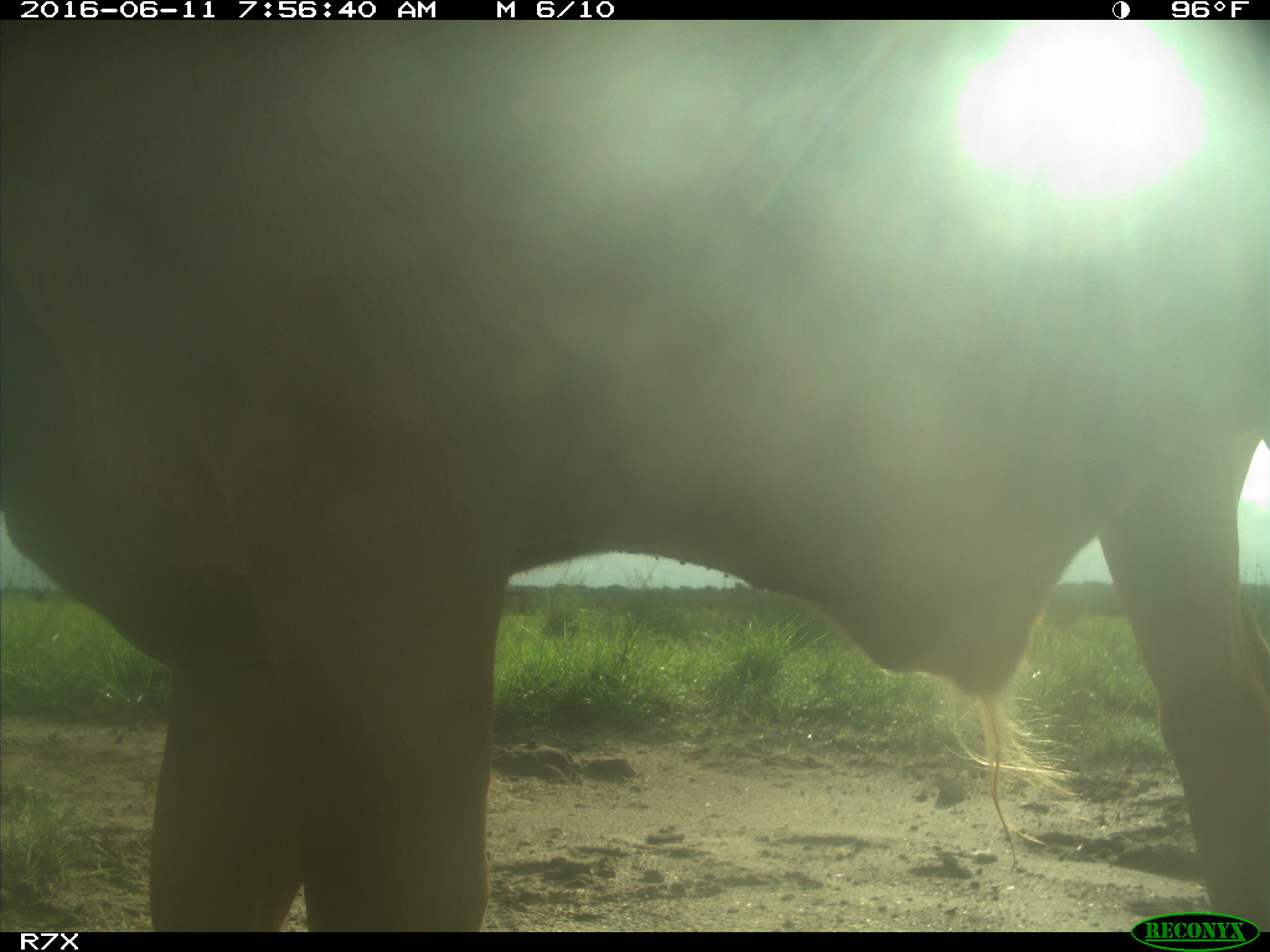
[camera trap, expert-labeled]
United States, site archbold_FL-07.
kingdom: Animalia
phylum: Chordata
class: Mammalia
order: Artiodactyla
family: Bovidae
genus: Bos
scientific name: Bos taurus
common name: domestic cow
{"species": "Bos taurus (domestic cow)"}